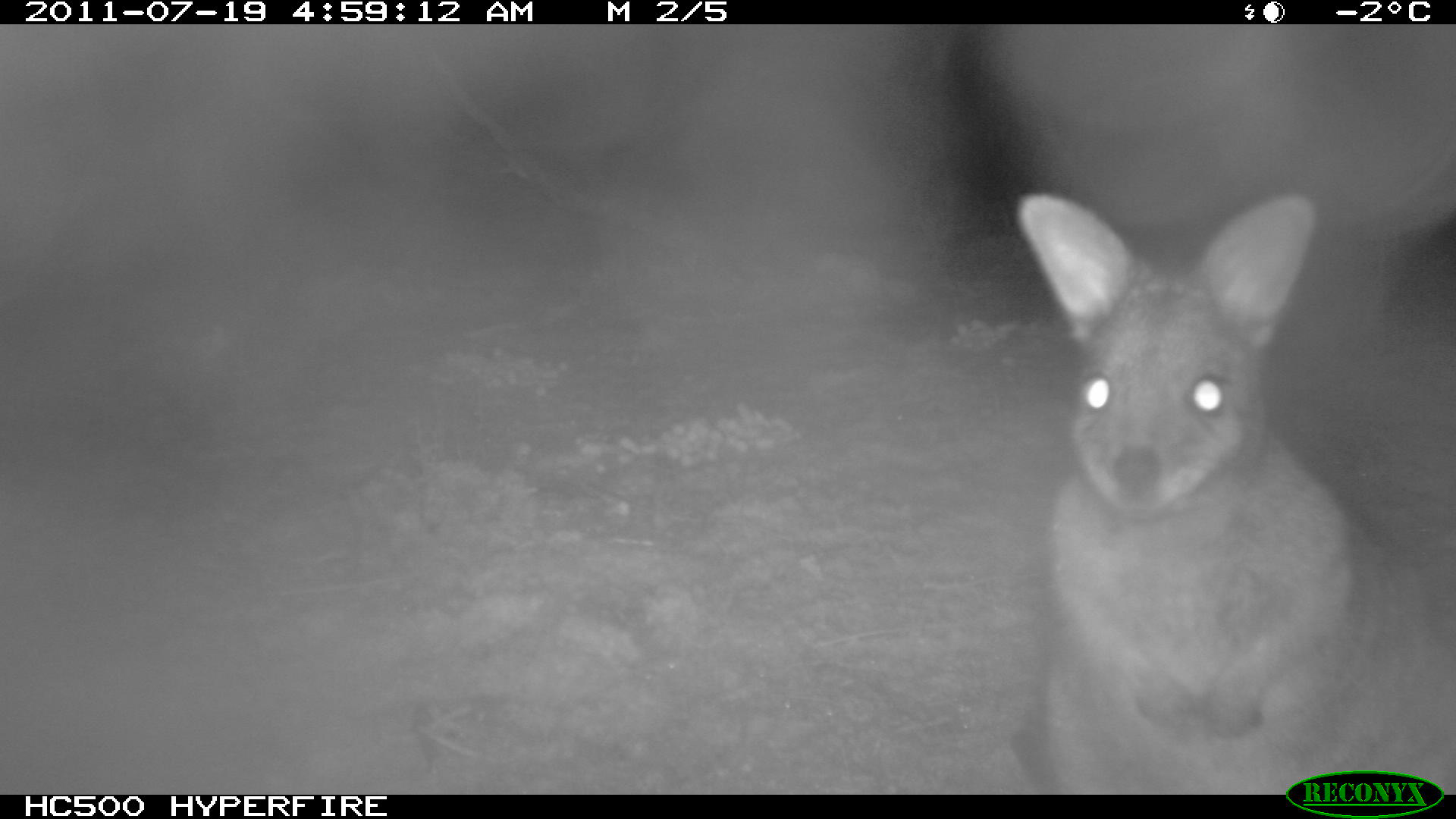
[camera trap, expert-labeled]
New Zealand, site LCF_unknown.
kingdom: Animalia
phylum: Chordata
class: Mammalia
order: Diprotodontia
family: Macropodidae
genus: Notamacropus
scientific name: Notamacropus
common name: wallaby